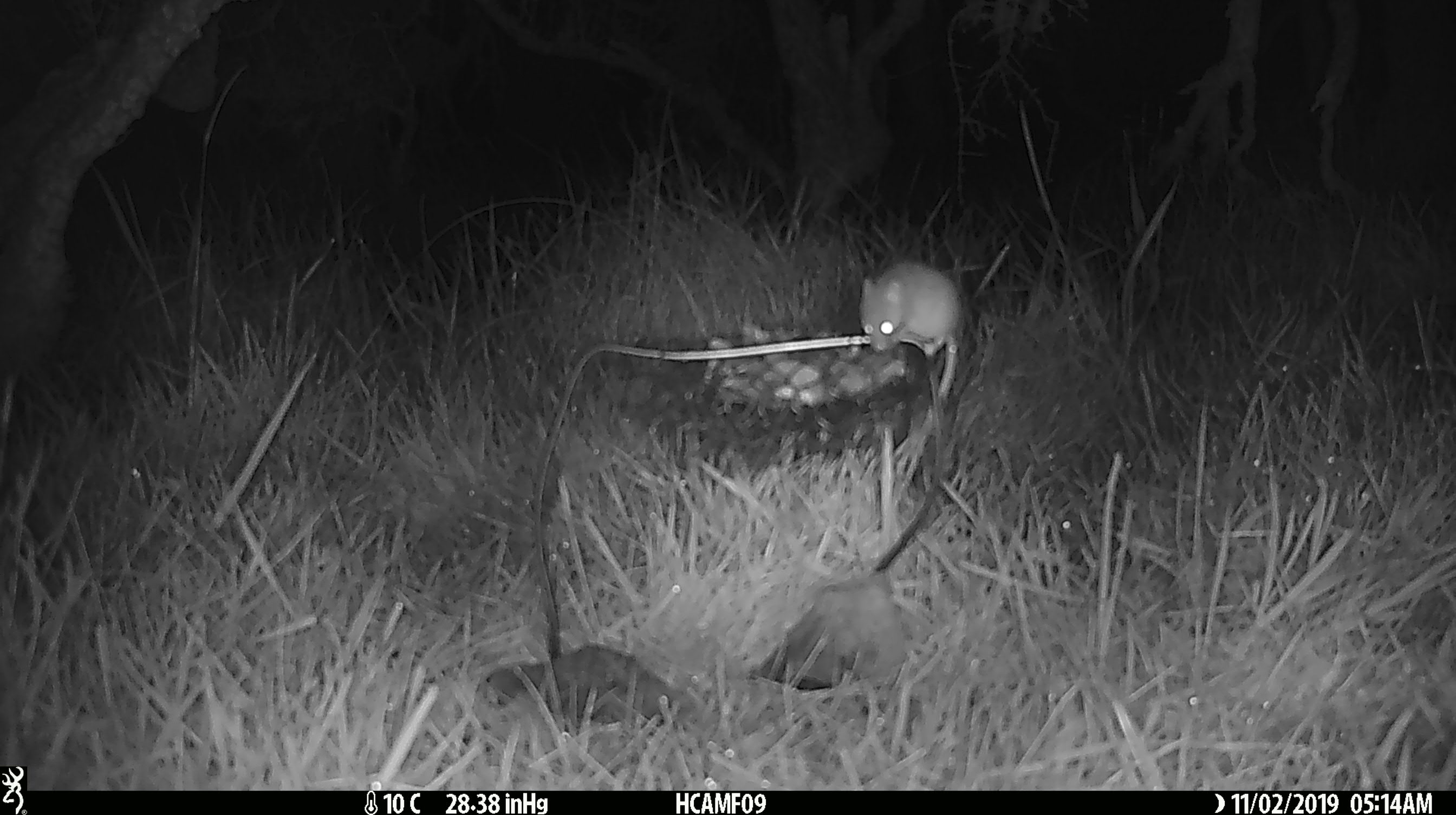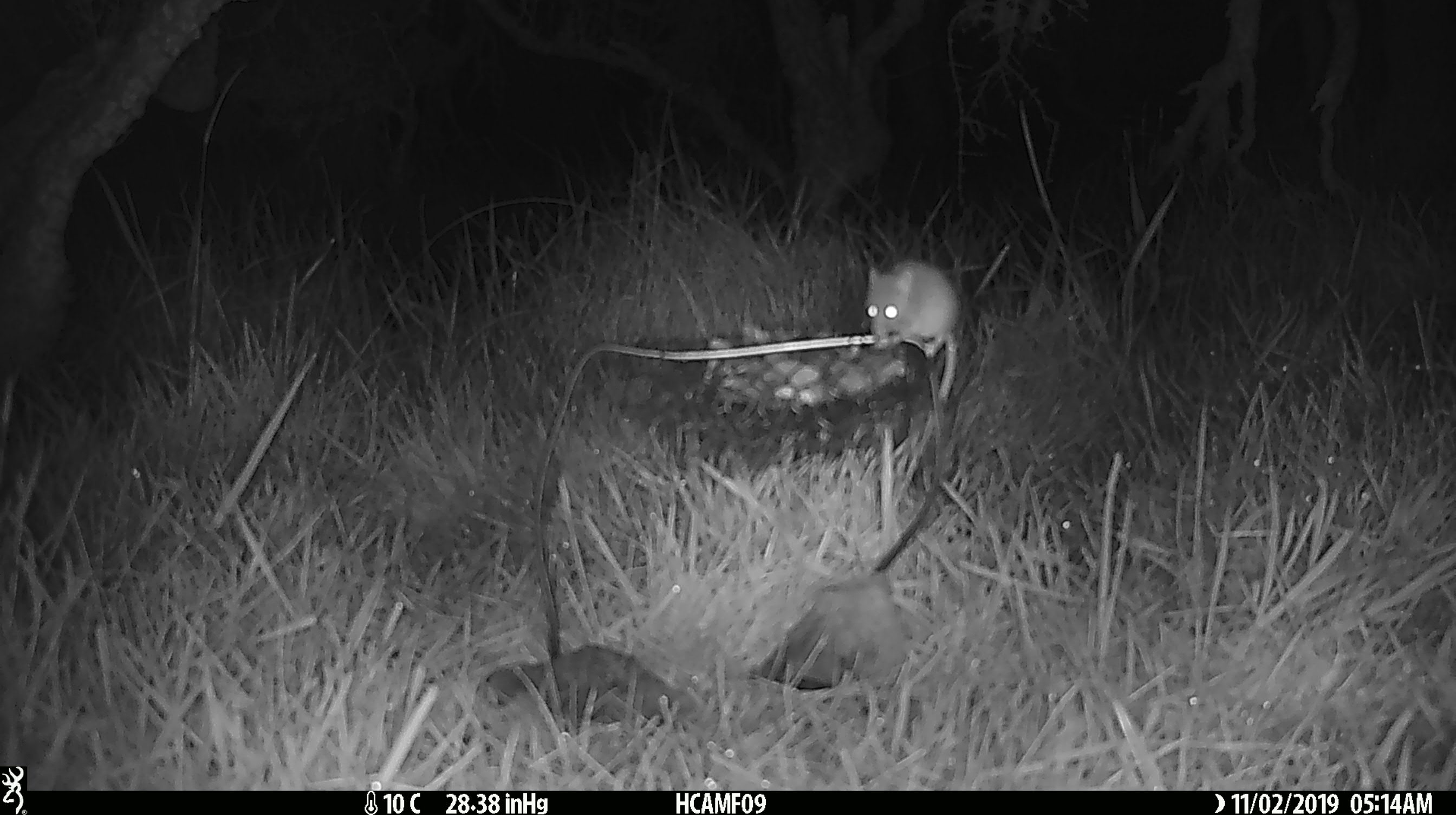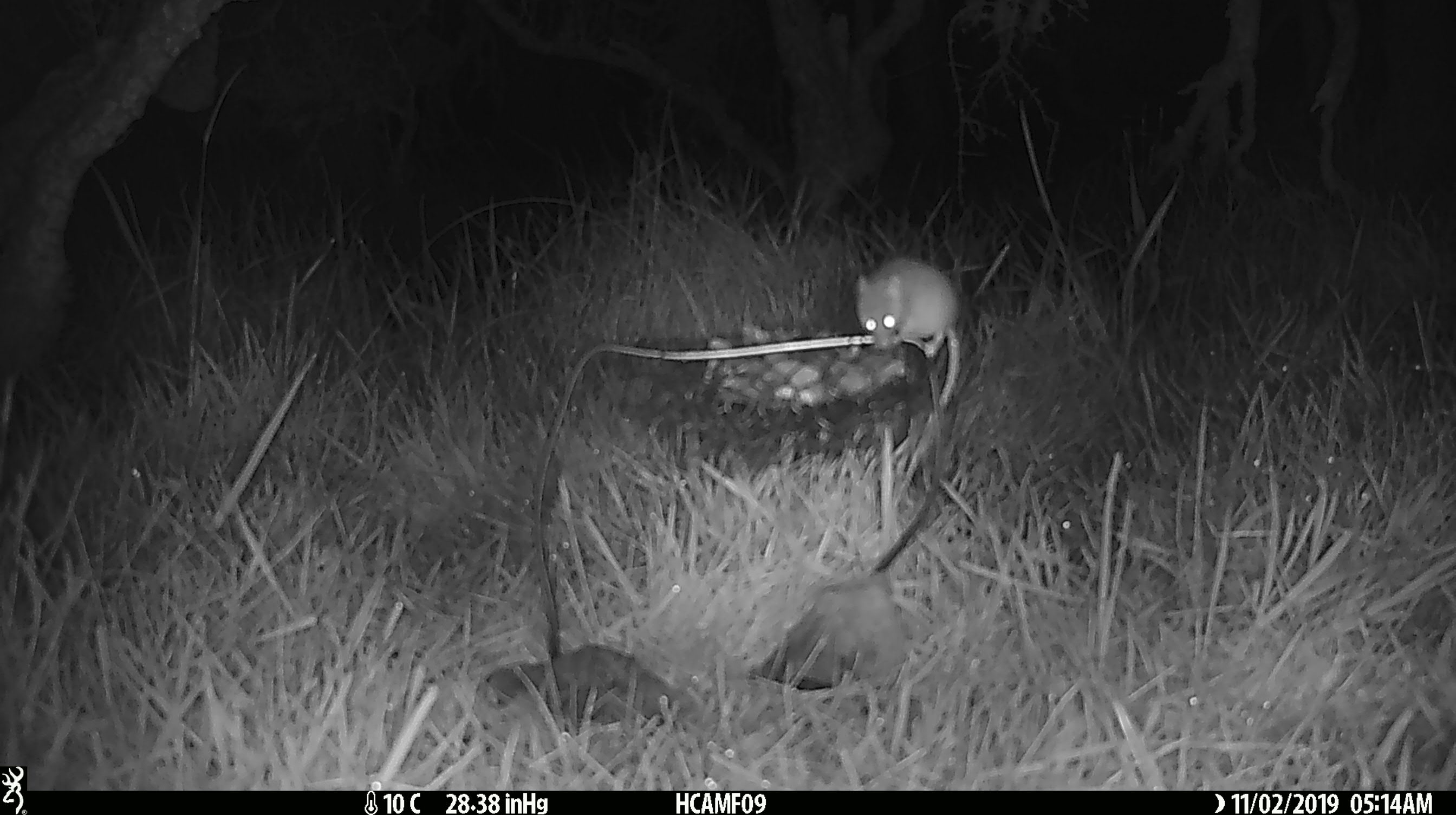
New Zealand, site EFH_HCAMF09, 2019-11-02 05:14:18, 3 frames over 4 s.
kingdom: Animalia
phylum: Chordata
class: Mammalia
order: Rodentia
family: Muridae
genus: Mus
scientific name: Mus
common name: mouse